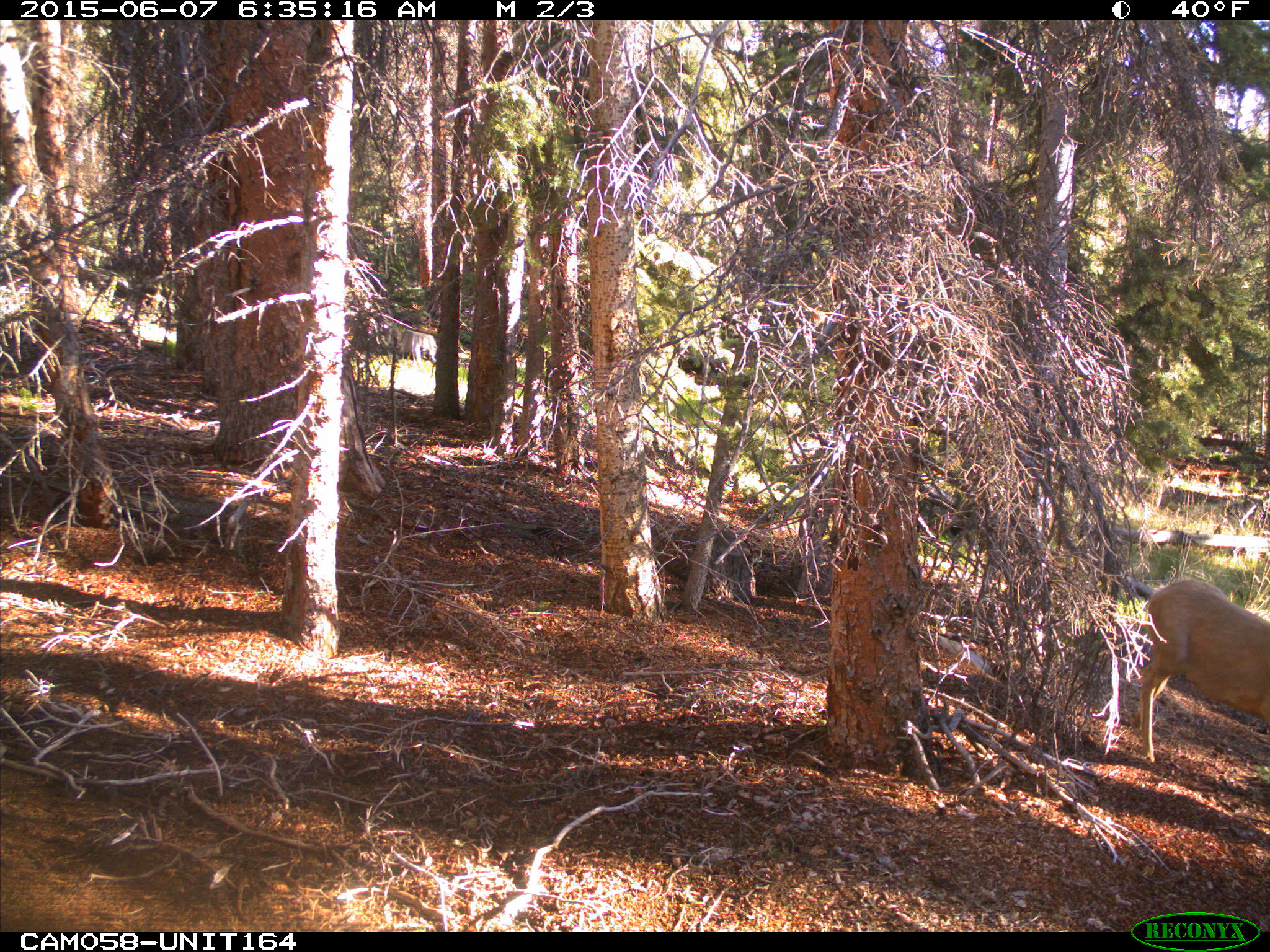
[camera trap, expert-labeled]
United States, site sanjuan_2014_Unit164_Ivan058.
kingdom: Animalia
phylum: Chordata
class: Mammalia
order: Artiodactyla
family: Cervidae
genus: Odocoileus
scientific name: Odocoileus hemionus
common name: mule deer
Odocoileus hemionus (mule deer).